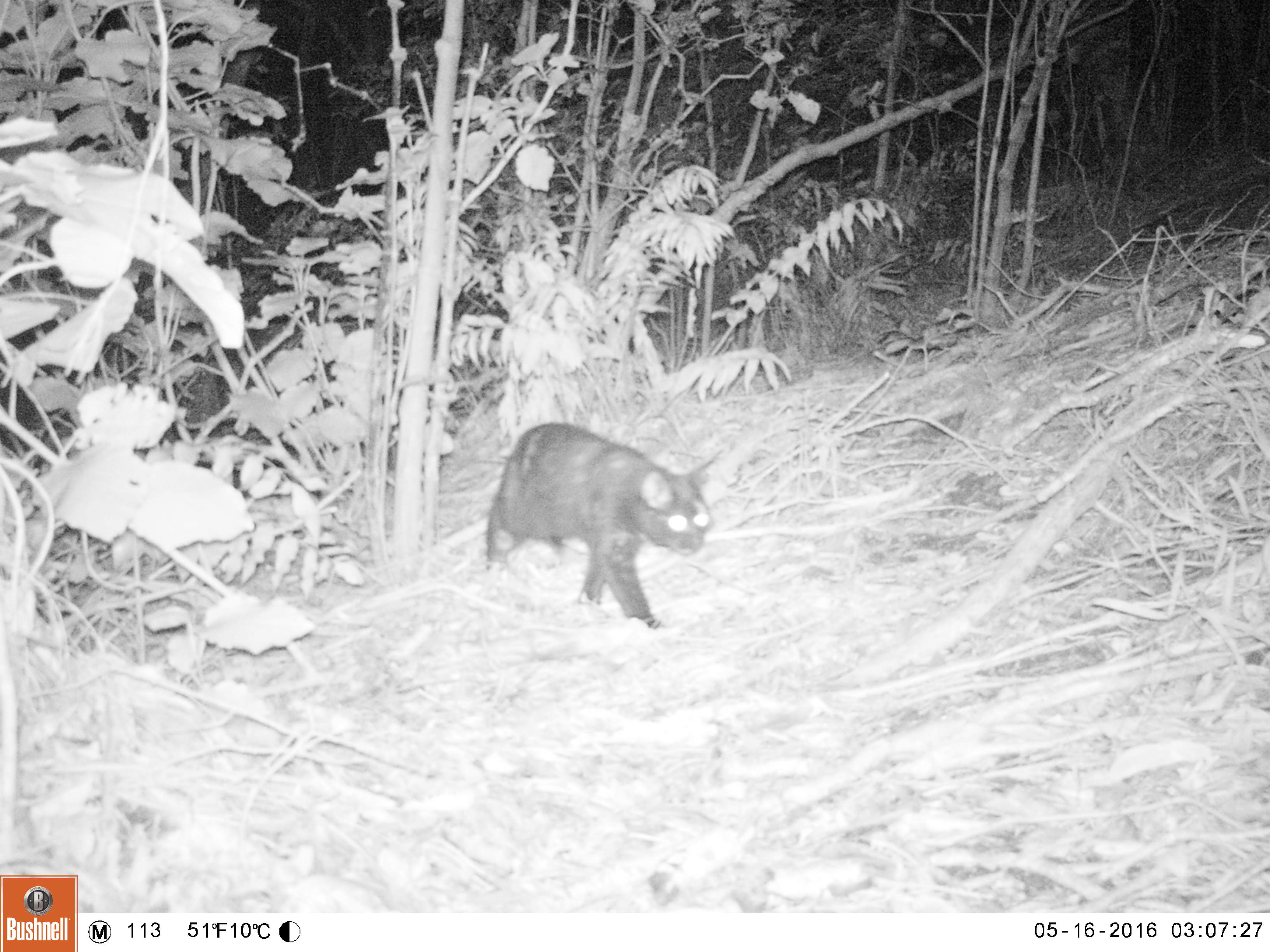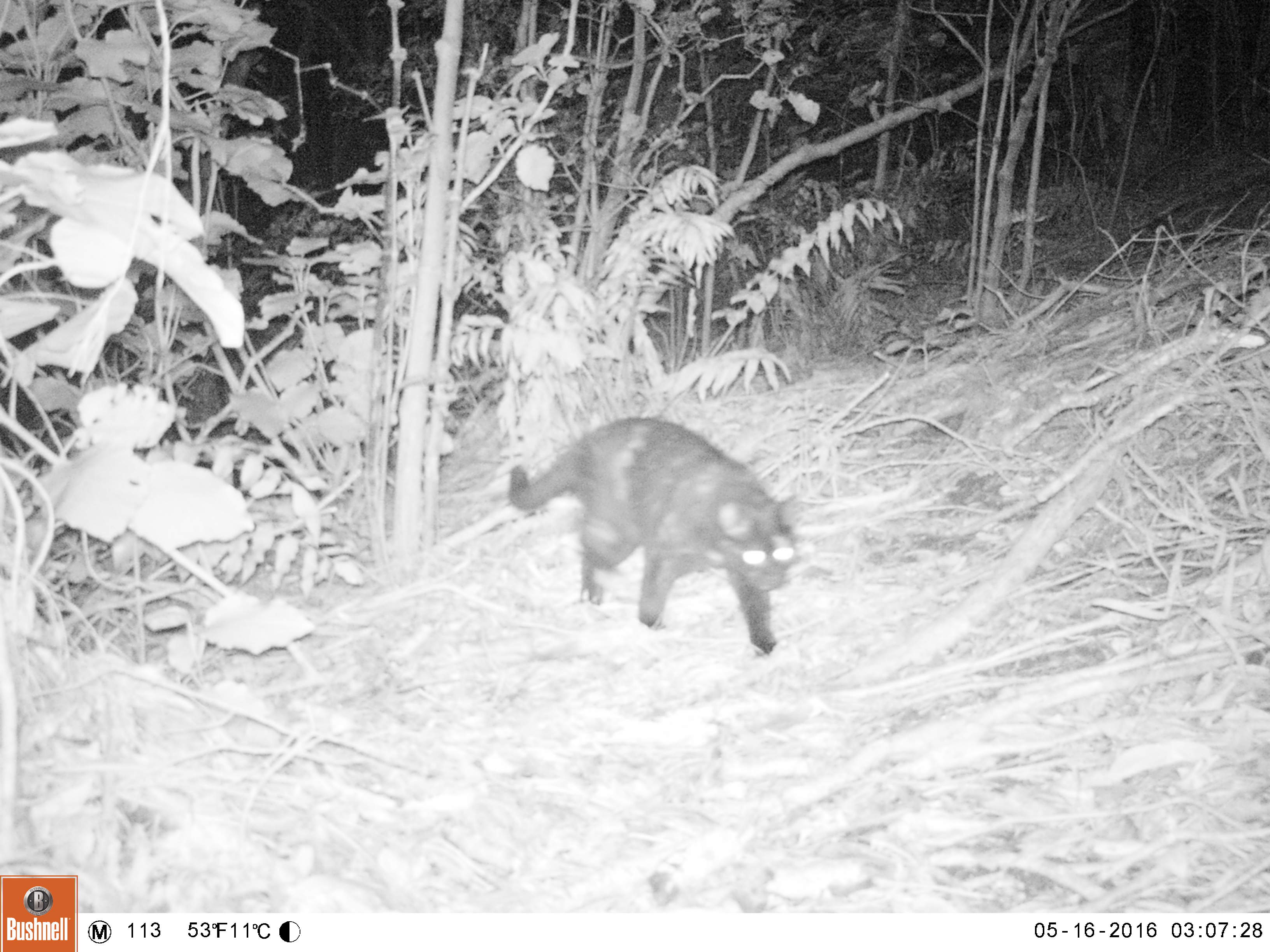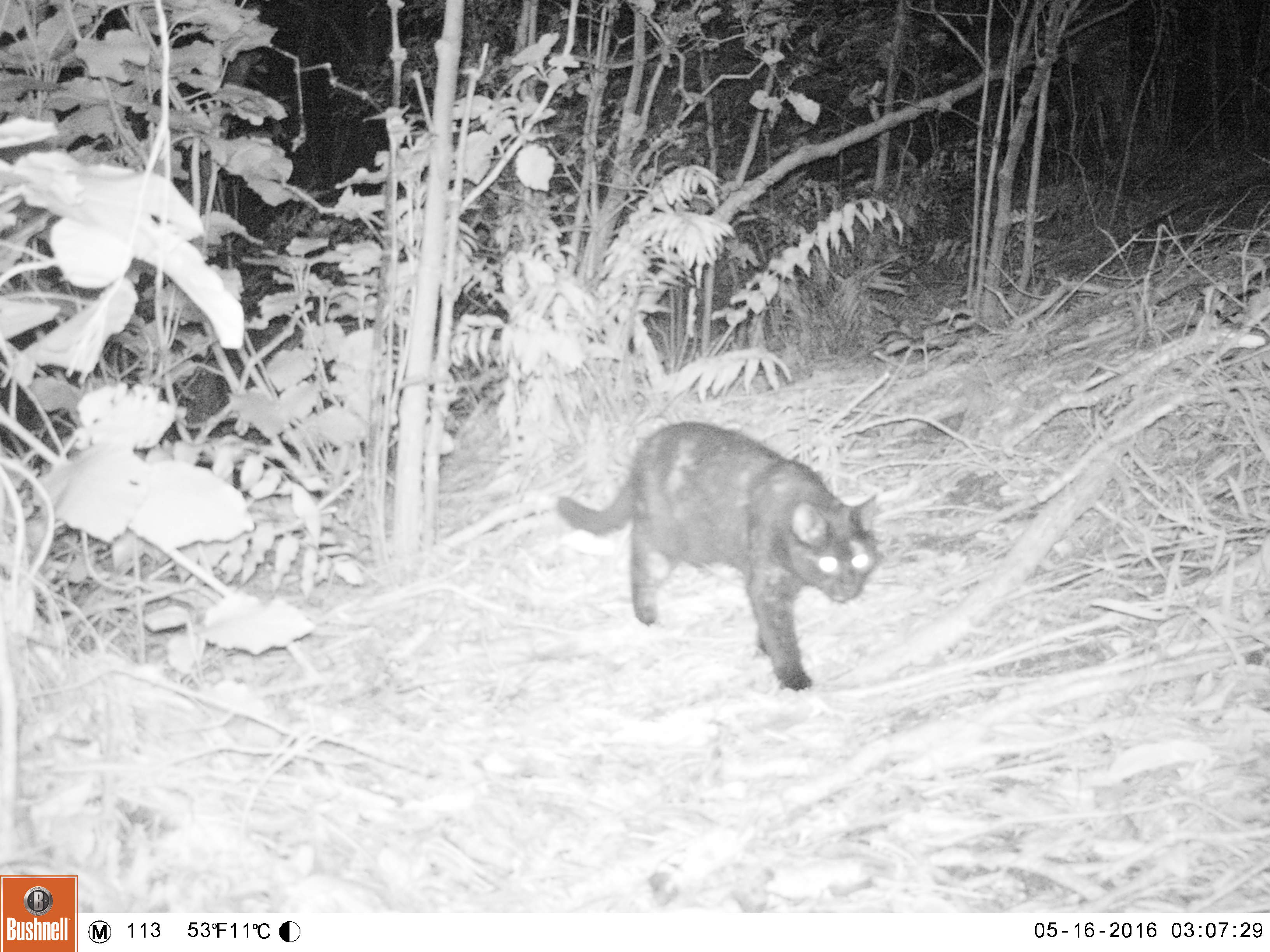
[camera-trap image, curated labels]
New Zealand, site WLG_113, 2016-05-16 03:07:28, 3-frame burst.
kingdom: Animalia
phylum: Chordata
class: Mammalia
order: Carnivora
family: Felidae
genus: Felis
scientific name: Felis catus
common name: domestic cat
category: cat